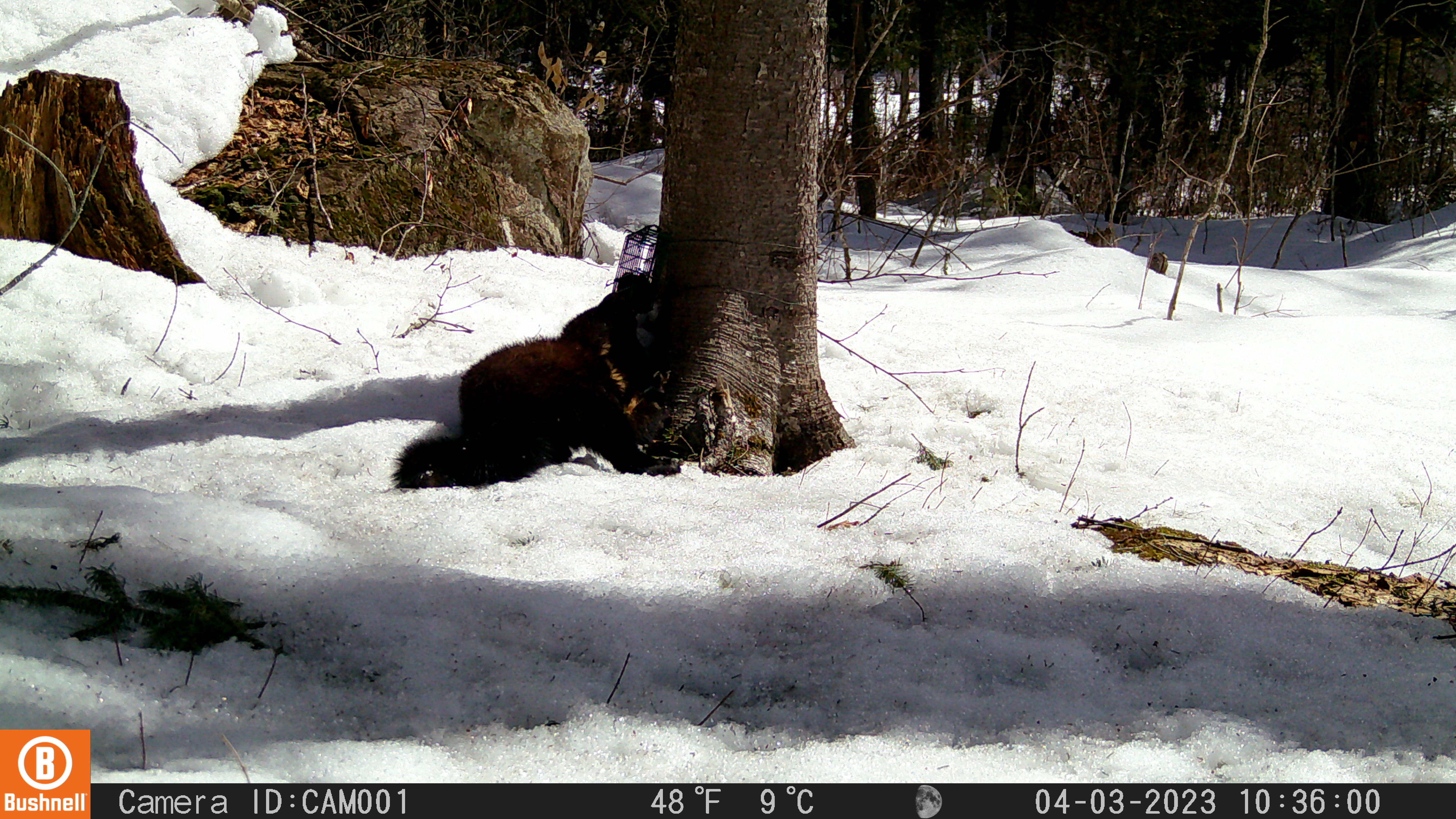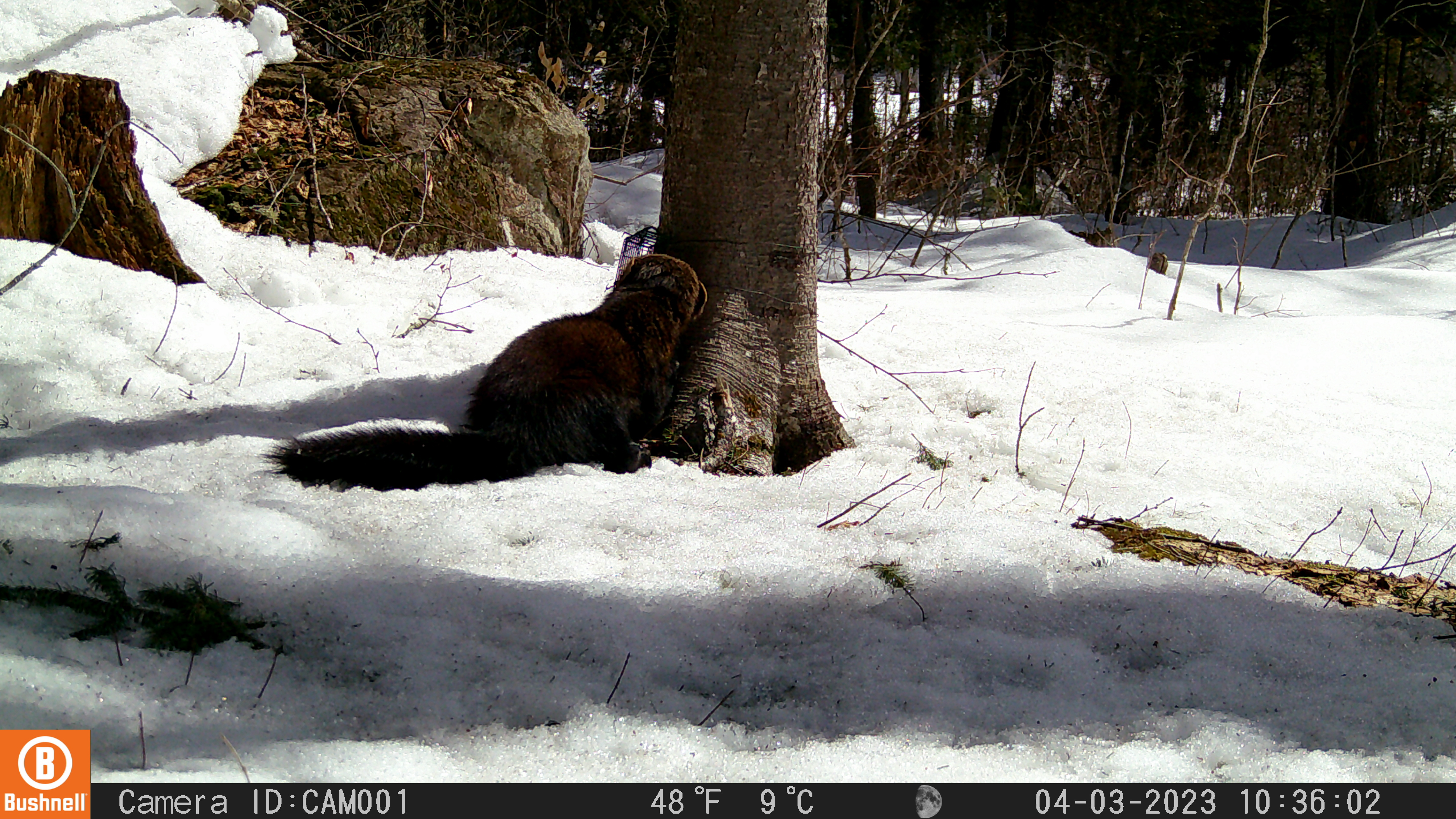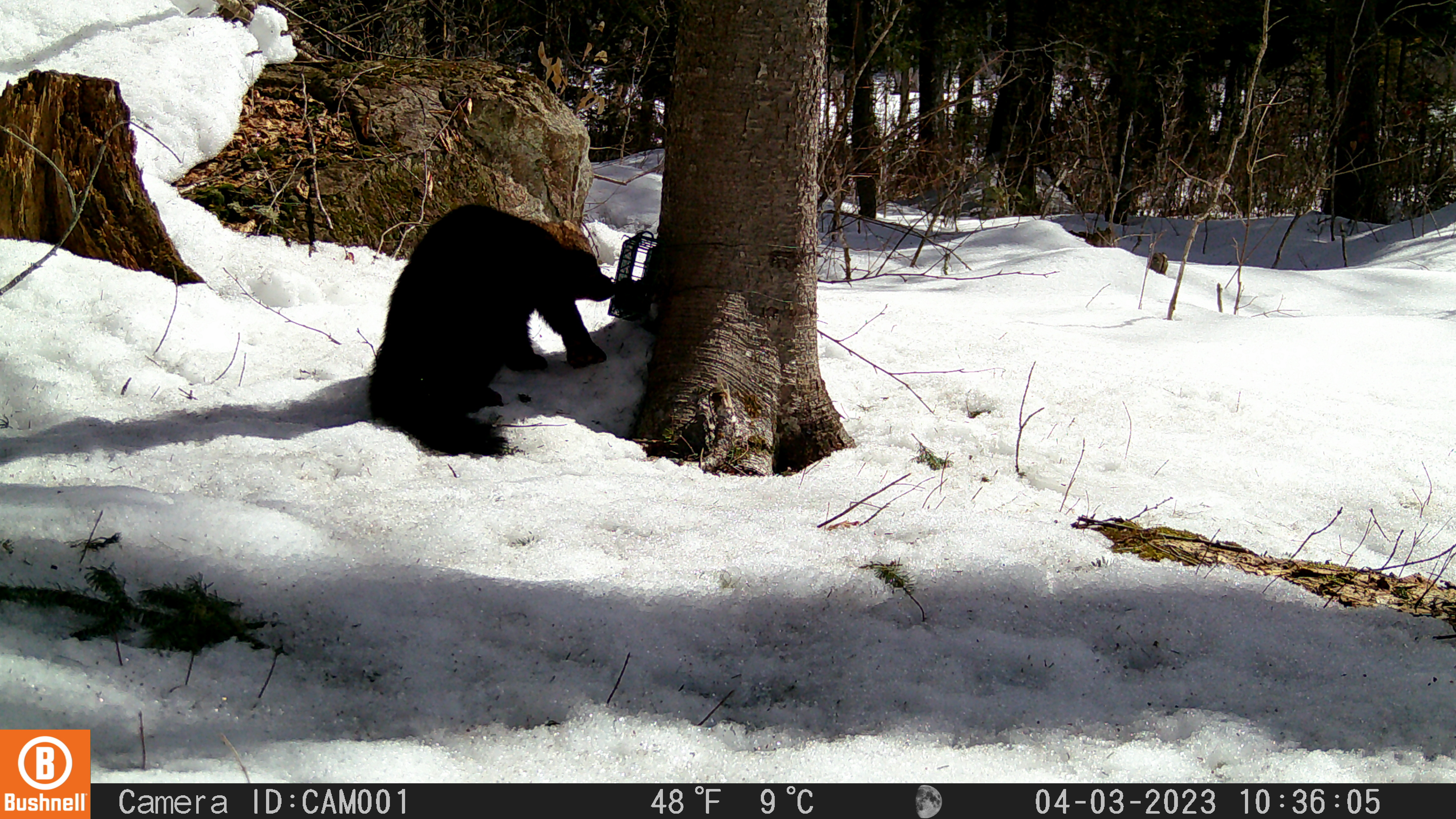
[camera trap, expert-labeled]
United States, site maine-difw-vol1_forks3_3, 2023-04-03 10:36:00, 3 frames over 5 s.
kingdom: Animalia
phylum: Chordata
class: Mammalia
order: Carnivora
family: Mustelidae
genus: Pekania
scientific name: Pekania pennanti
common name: fisher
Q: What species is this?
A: Fisher (Pekania pennanti).